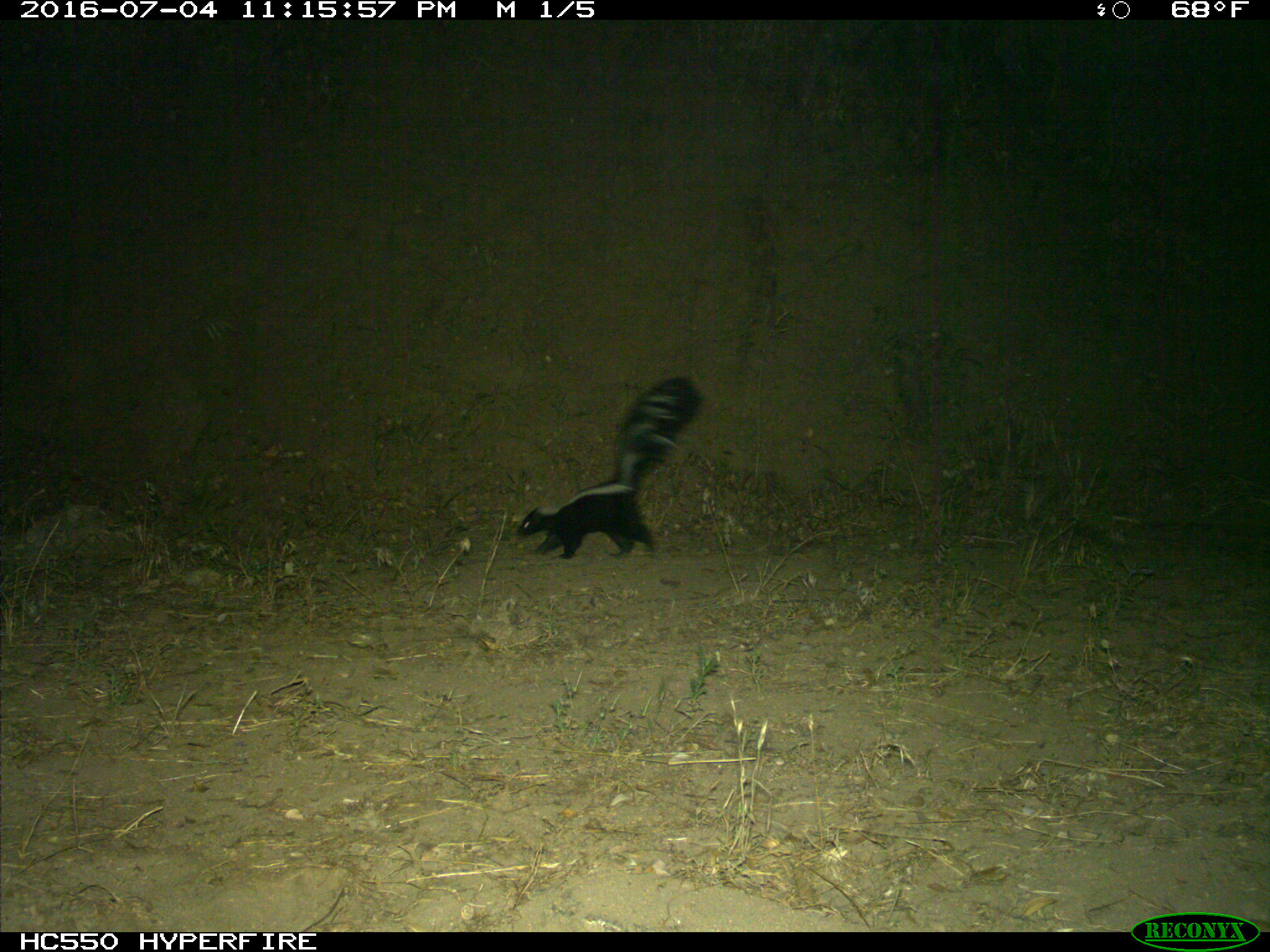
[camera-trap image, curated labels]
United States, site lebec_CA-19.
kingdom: Animalia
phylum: Chordata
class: Mammalia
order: Carnivora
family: Mephitidae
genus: Mephitis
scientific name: Mephitis mephitis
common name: striped skunk